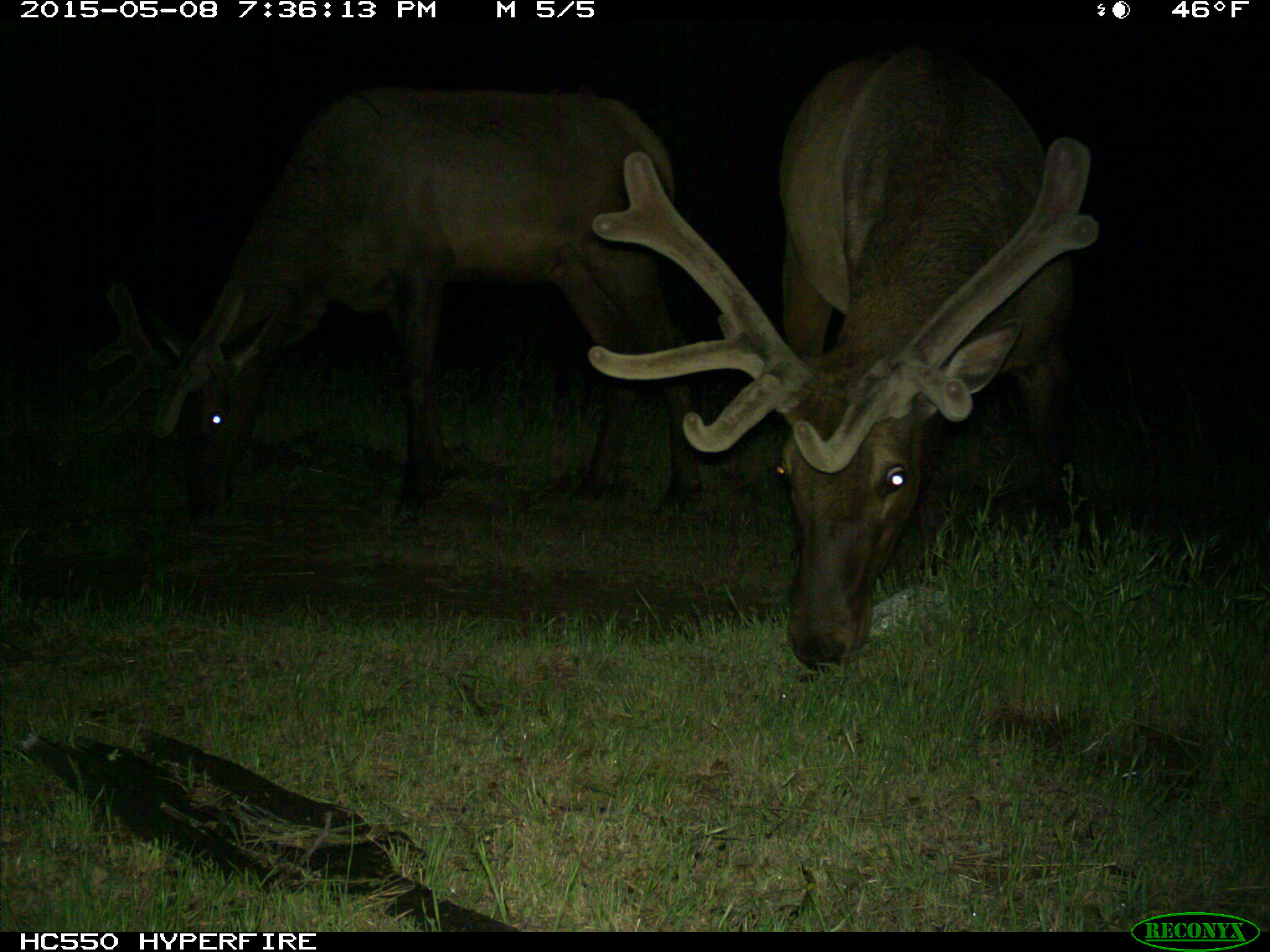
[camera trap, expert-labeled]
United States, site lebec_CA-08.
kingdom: Animalia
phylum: Chordata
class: Mammalia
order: Artiodactyla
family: Cervidae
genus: Cervus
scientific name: Cervus canadensis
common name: elk